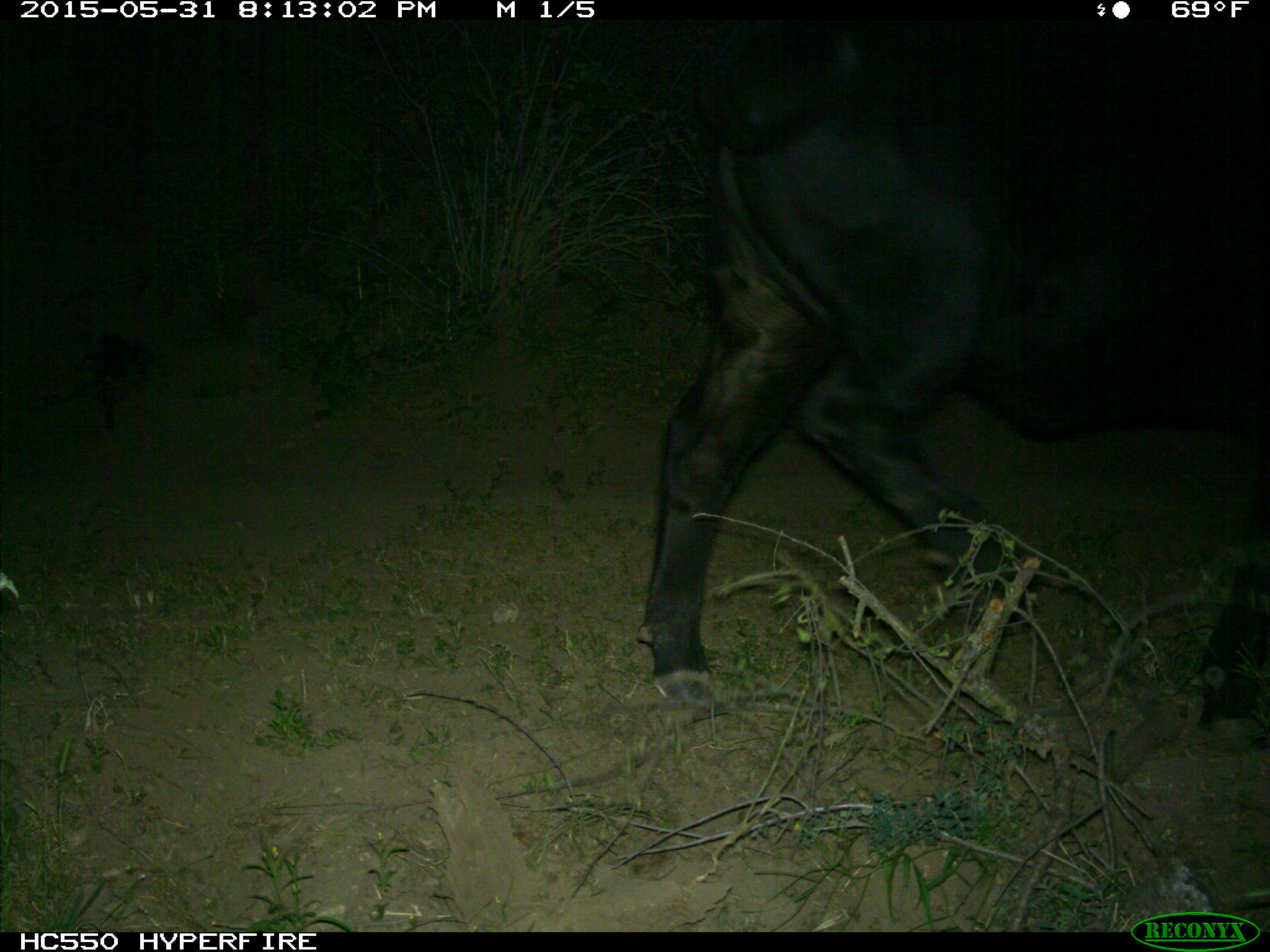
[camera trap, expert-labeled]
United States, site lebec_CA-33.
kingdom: Animalia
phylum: Chordata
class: Mammalia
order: Artiodactyla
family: Bovidae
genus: Bos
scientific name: Bos taurus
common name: domestic cow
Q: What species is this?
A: Bos taurus (domestic cow).